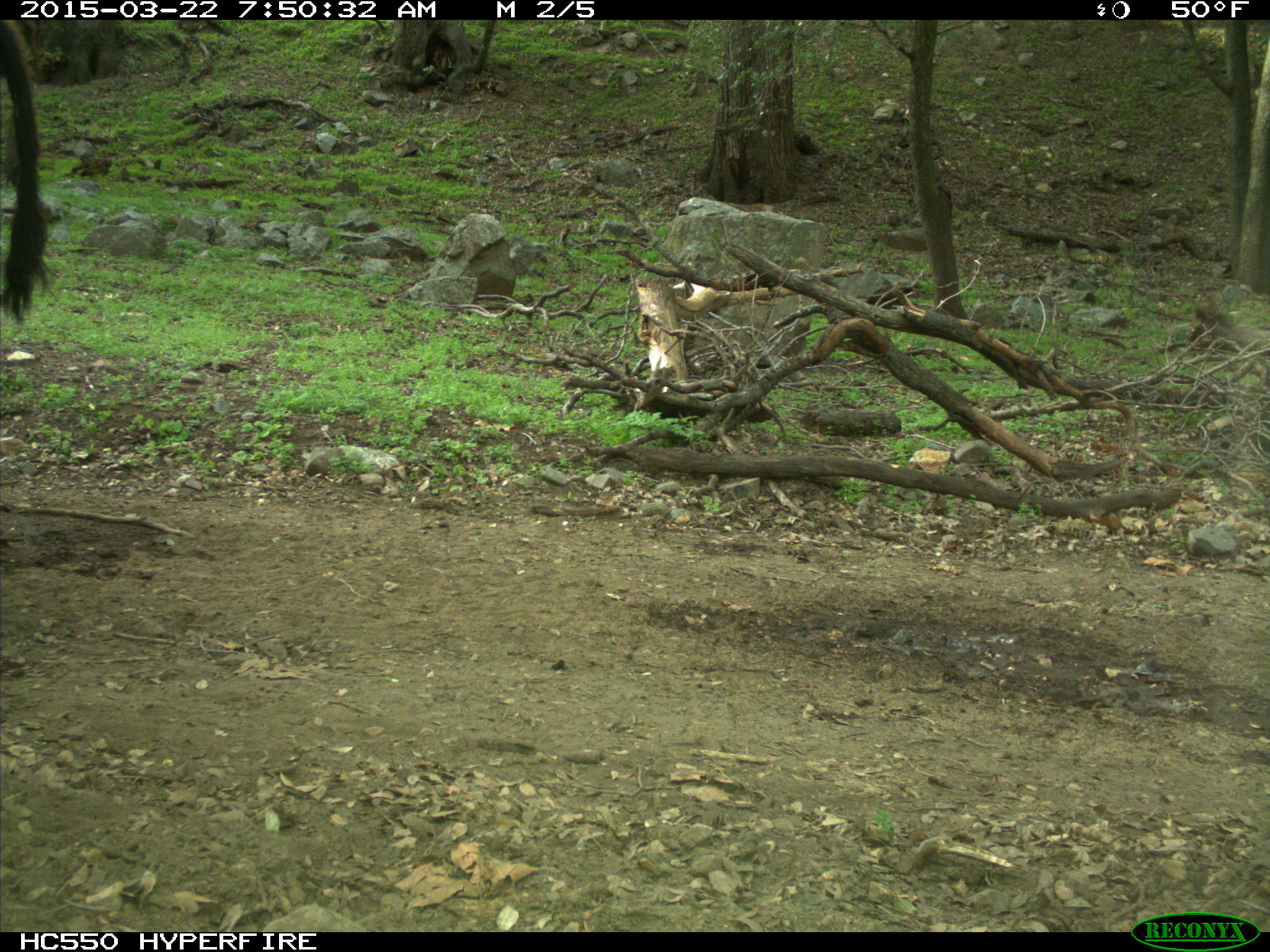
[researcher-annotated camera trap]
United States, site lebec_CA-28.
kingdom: Animalia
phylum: Chordata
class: Mammalia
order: Artiodactyla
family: Bovidae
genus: Bos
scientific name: Bos taurus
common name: domestic cow